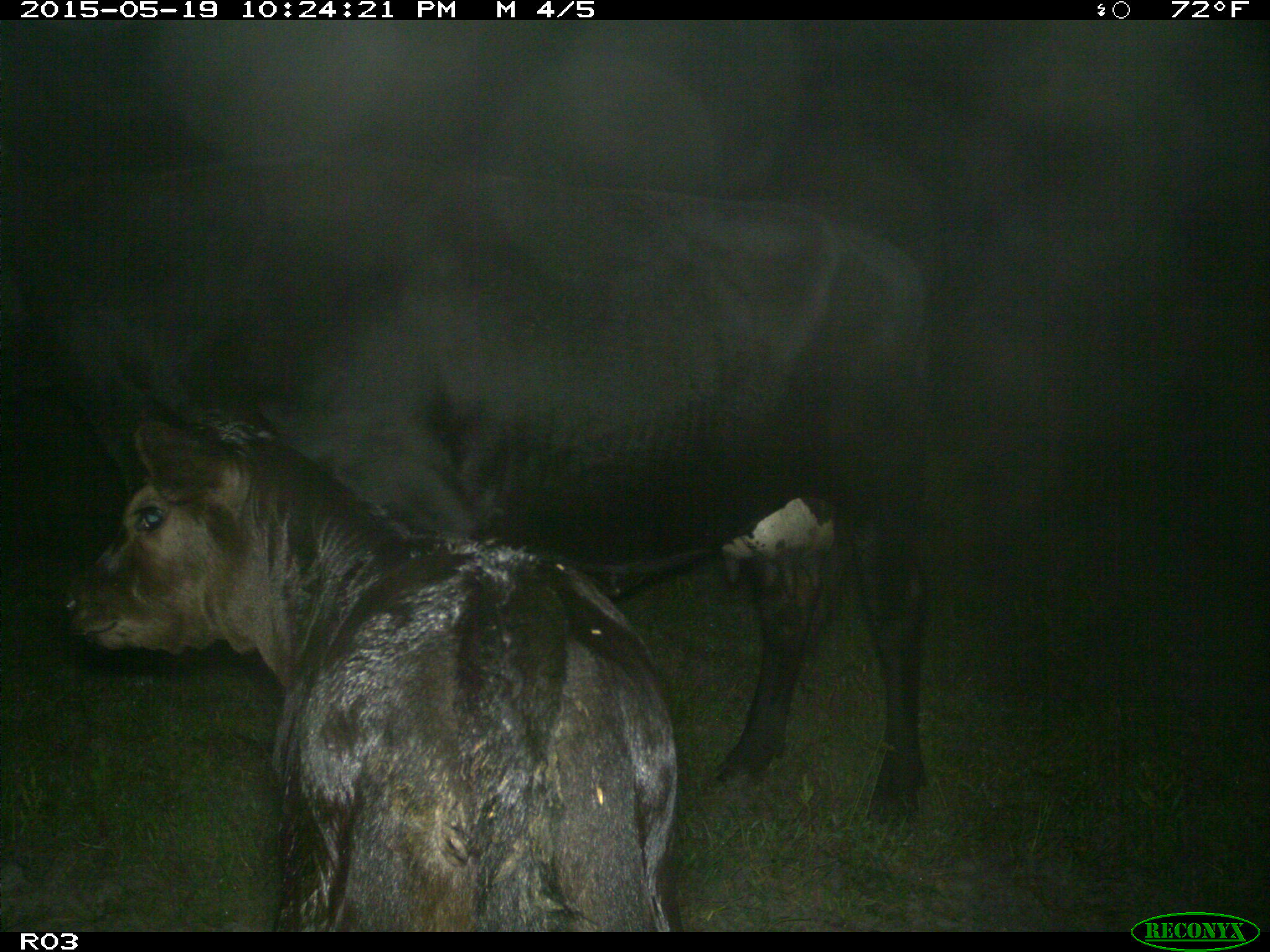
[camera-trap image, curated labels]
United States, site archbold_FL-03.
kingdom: Animalia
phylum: Chordata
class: Mammalia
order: Artiodactyla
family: Bovidae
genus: Bos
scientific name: Bos taurus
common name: domestic cow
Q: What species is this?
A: Bos taurus (domestic cow).